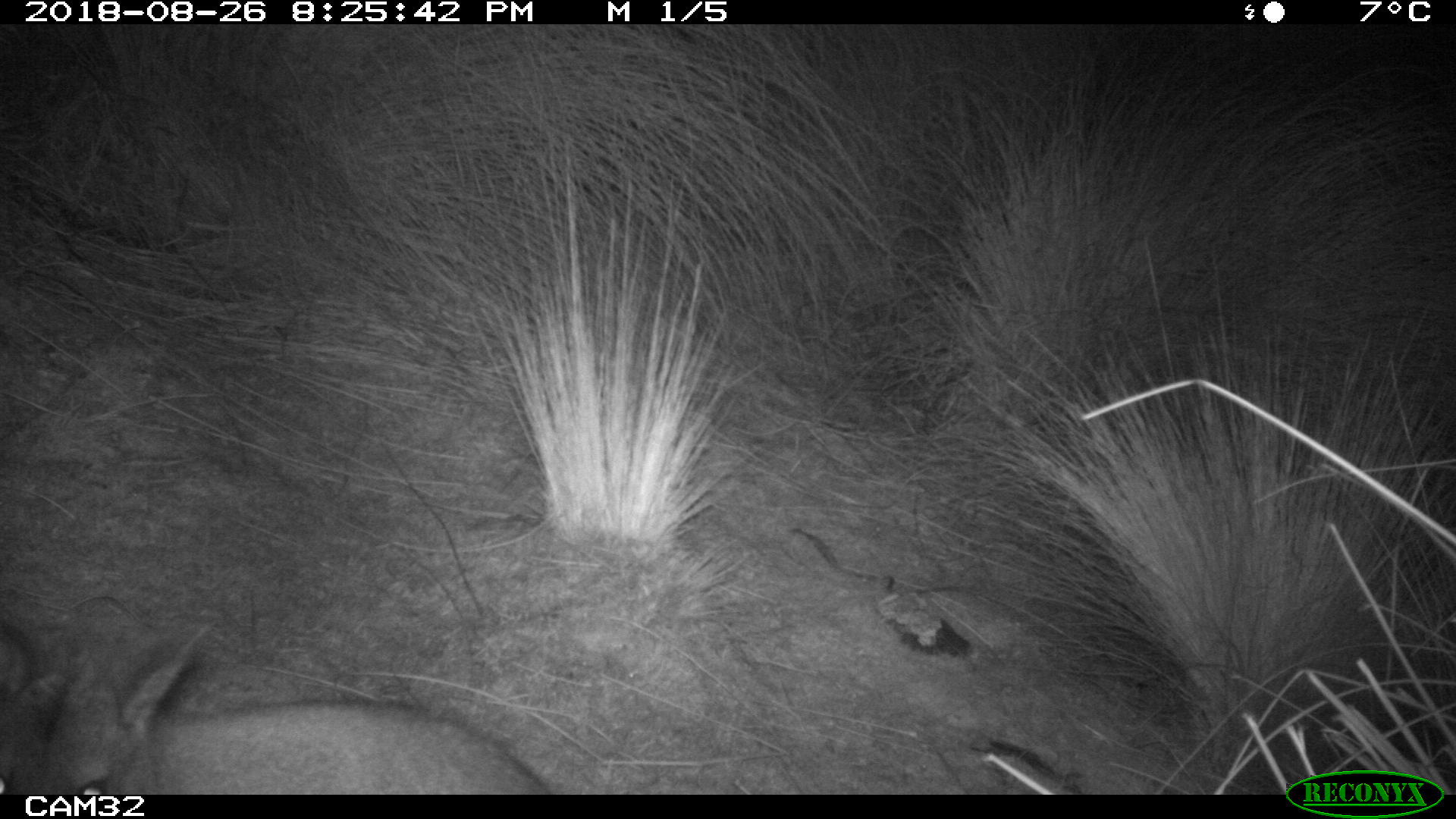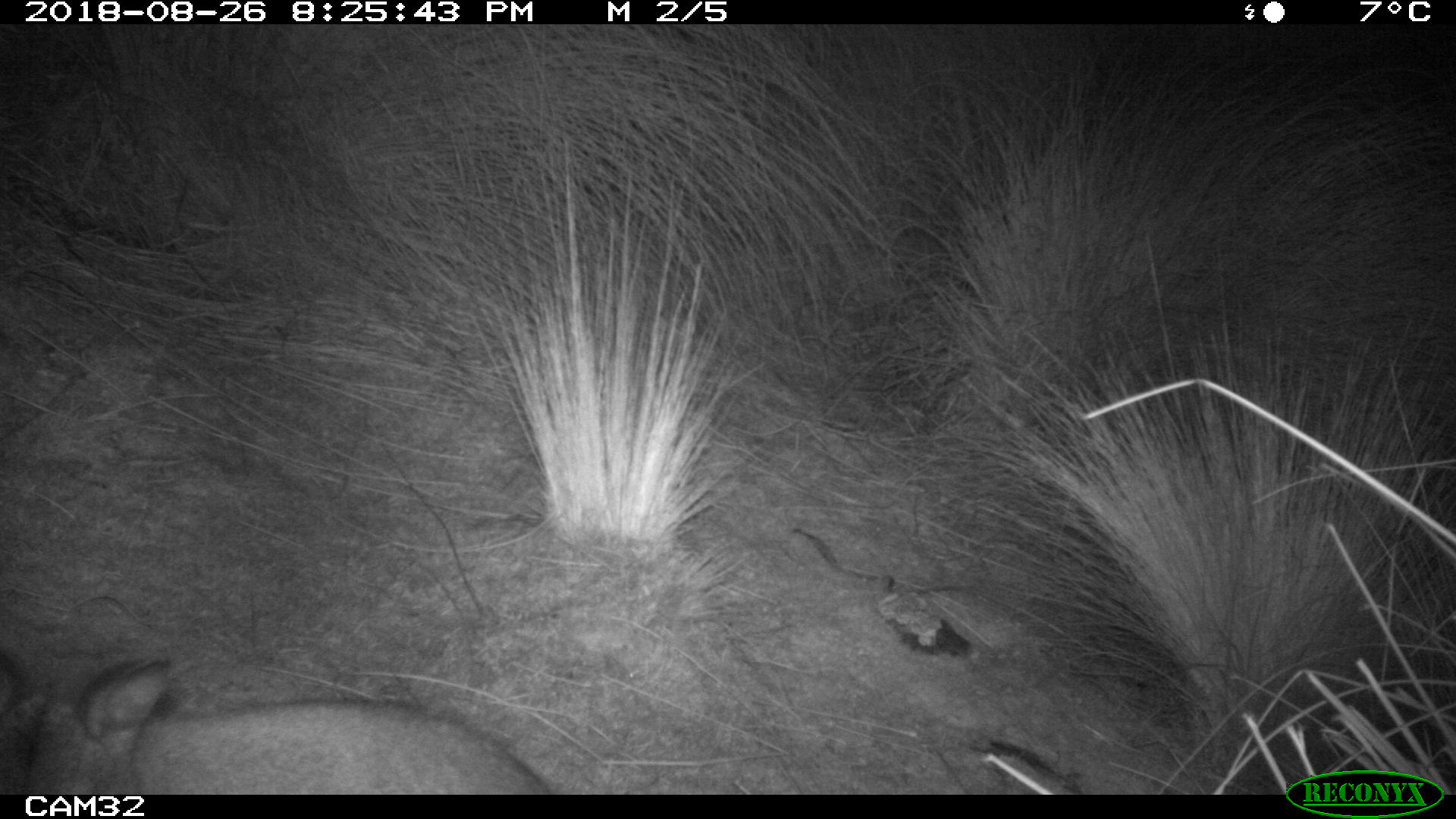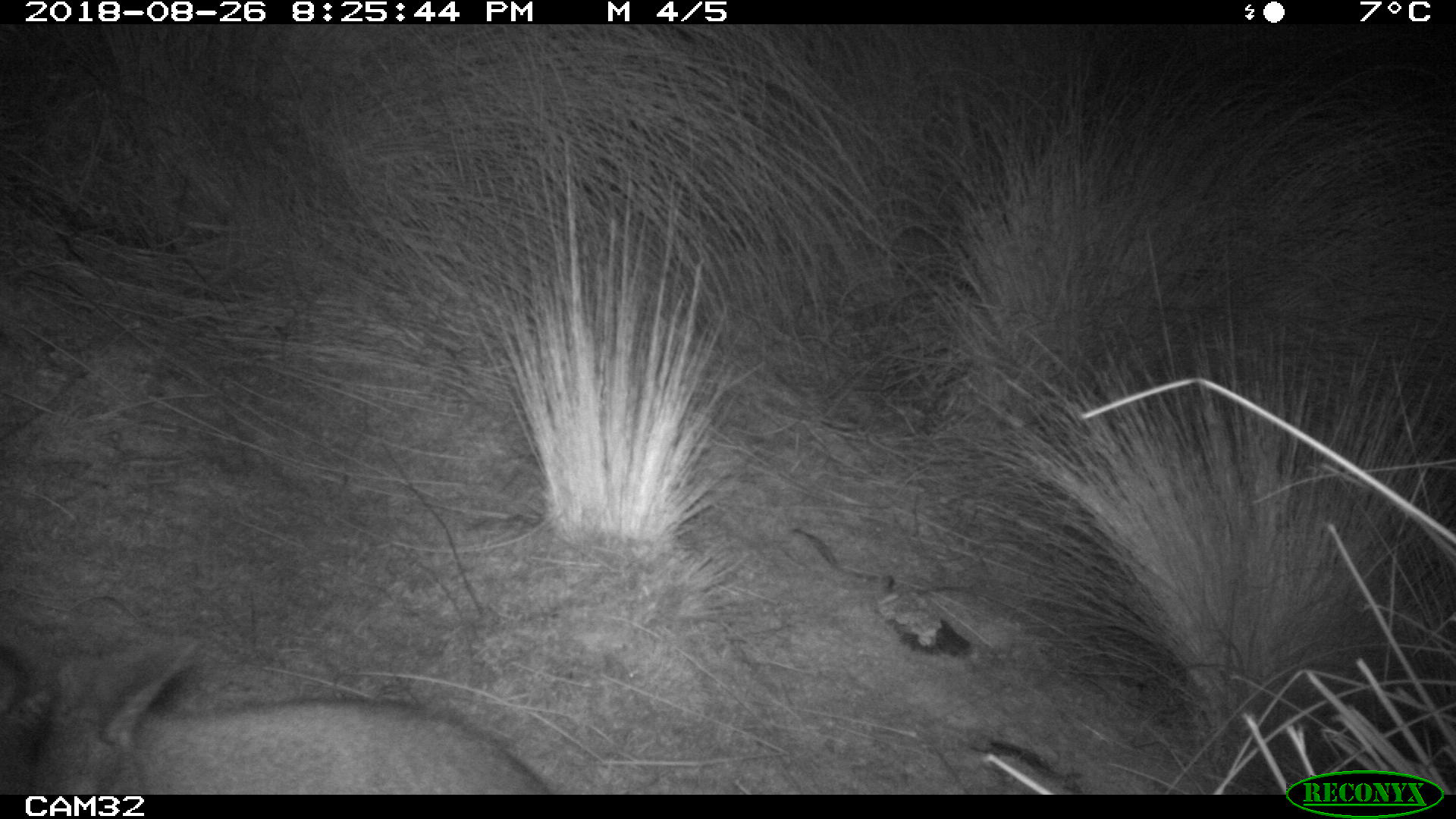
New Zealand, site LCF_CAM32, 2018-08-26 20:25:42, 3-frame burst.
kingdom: Animalia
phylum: Chordata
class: Mammalia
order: Diprotodontia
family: Macropodidae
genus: Notamacropus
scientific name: Notamacropus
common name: wallaby